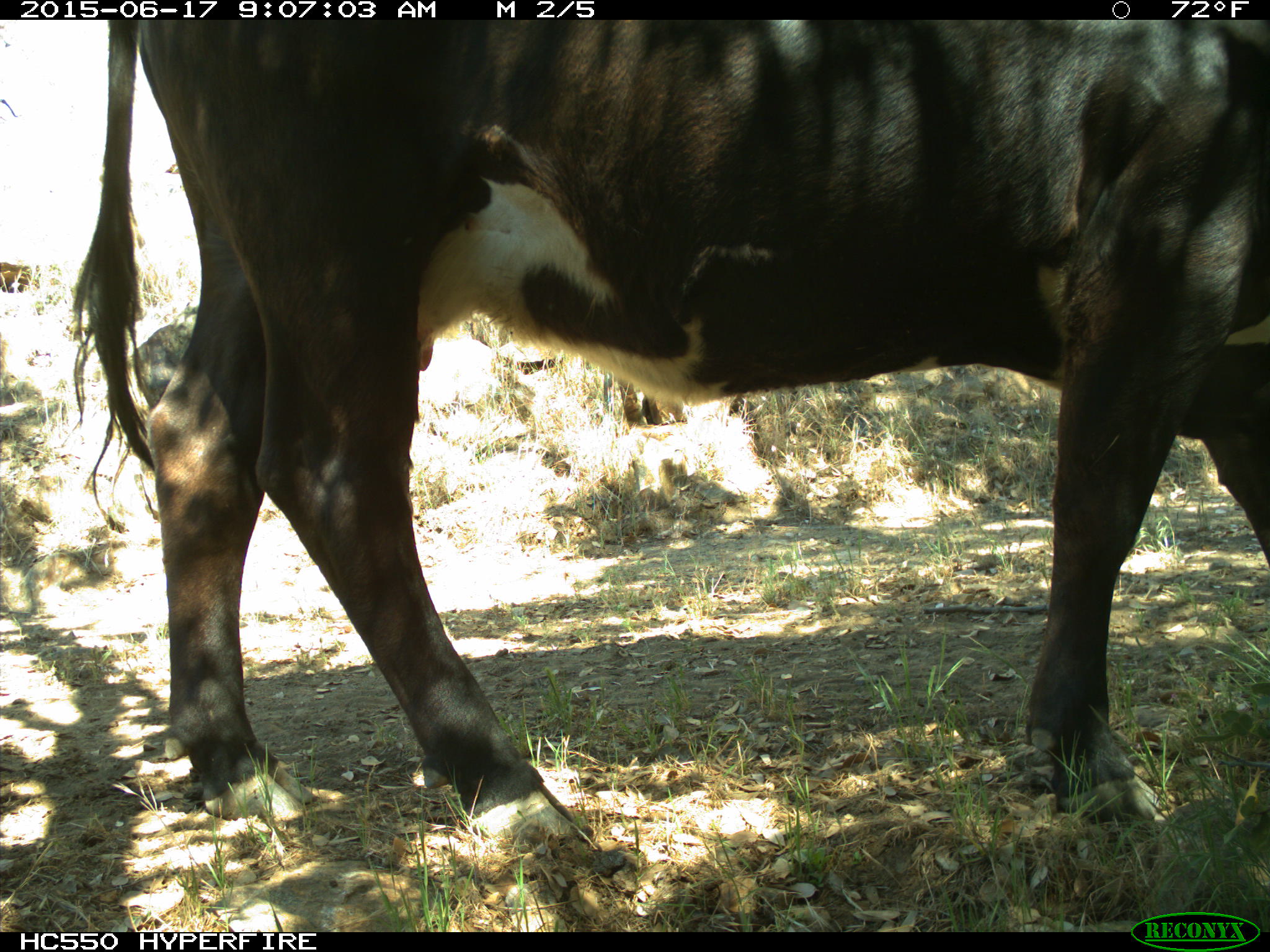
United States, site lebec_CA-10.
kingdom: Animalia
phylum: Chordata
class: Mammalia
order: Artiodactyla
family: Bovidae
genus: Bos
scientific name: Bos taurus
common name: domestic cow